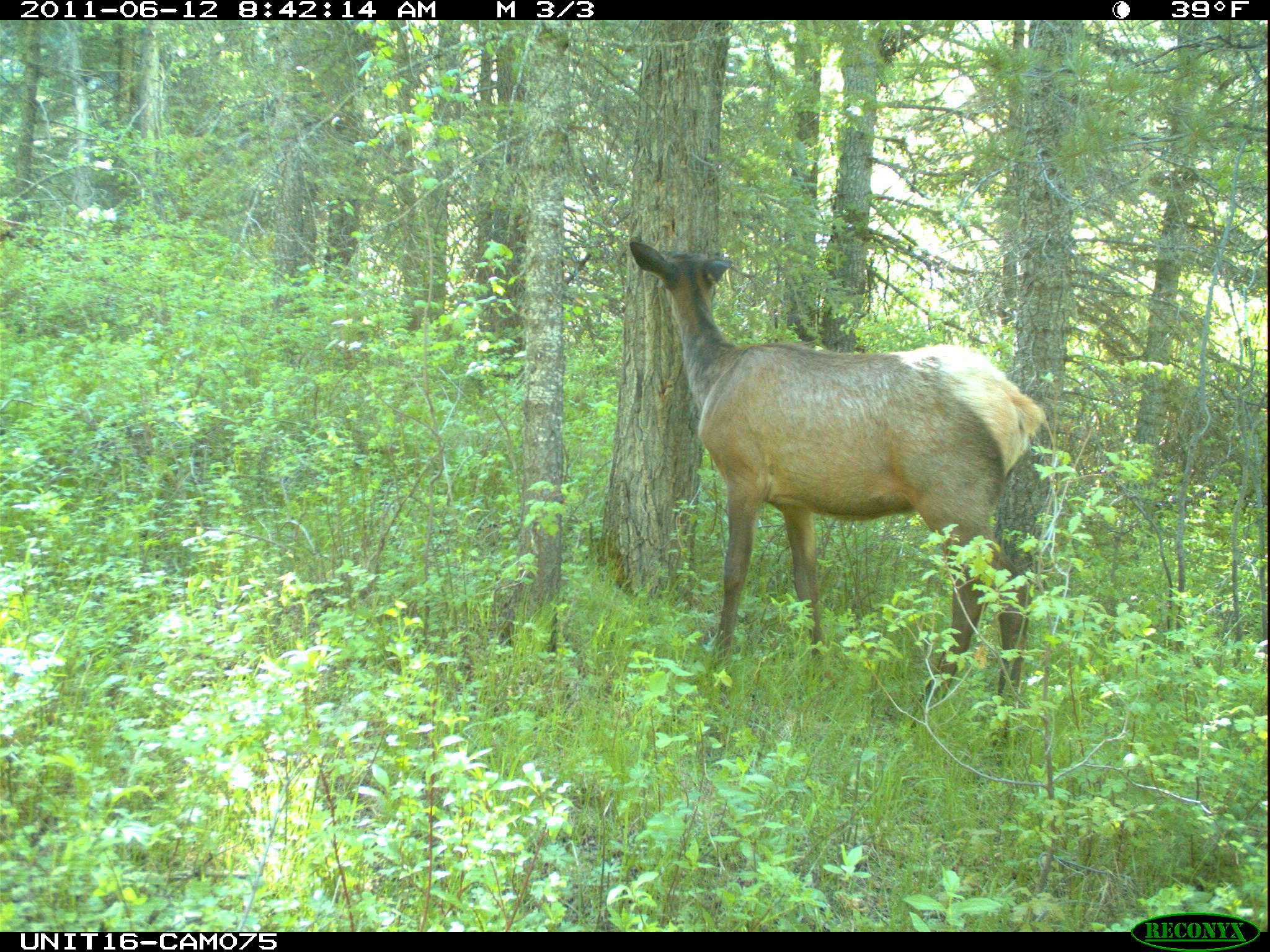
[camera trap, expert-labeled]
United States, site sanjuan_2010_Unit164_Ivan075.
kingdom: Animalia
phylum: Chordata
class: Mammalia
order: Artiodactyla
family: Cervidae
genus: Cervus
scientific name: Cervus elaphus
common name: red deer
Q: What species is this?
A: Cervus elaphus (red deer).